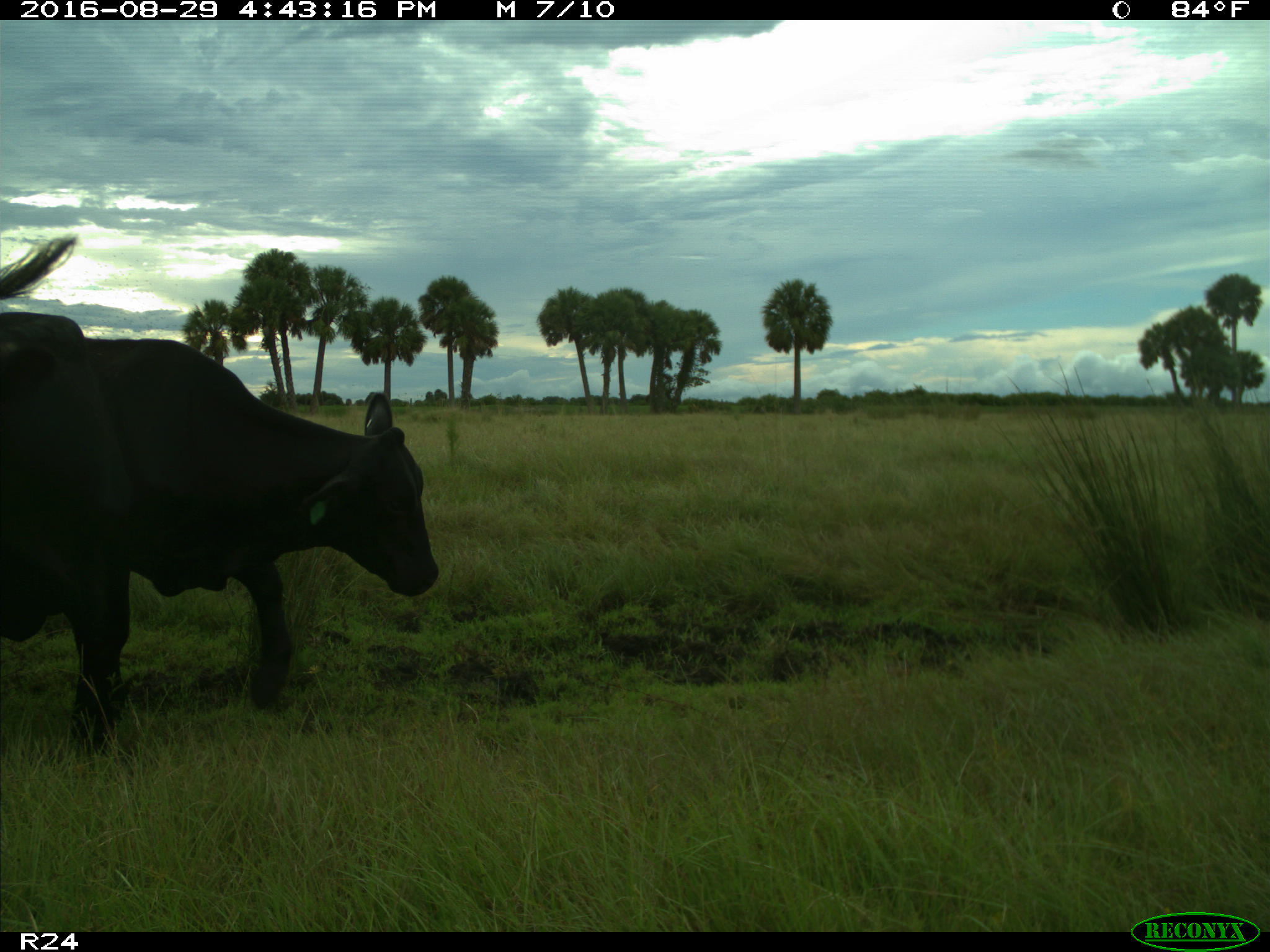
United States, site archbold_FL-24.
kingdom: Animalia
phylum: Chordata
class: Mammalia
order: Artiodactyla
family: Bovidae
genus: Bos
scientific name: Bos taurus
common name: domestic cow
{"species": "Bos taurus (domestic cow)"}